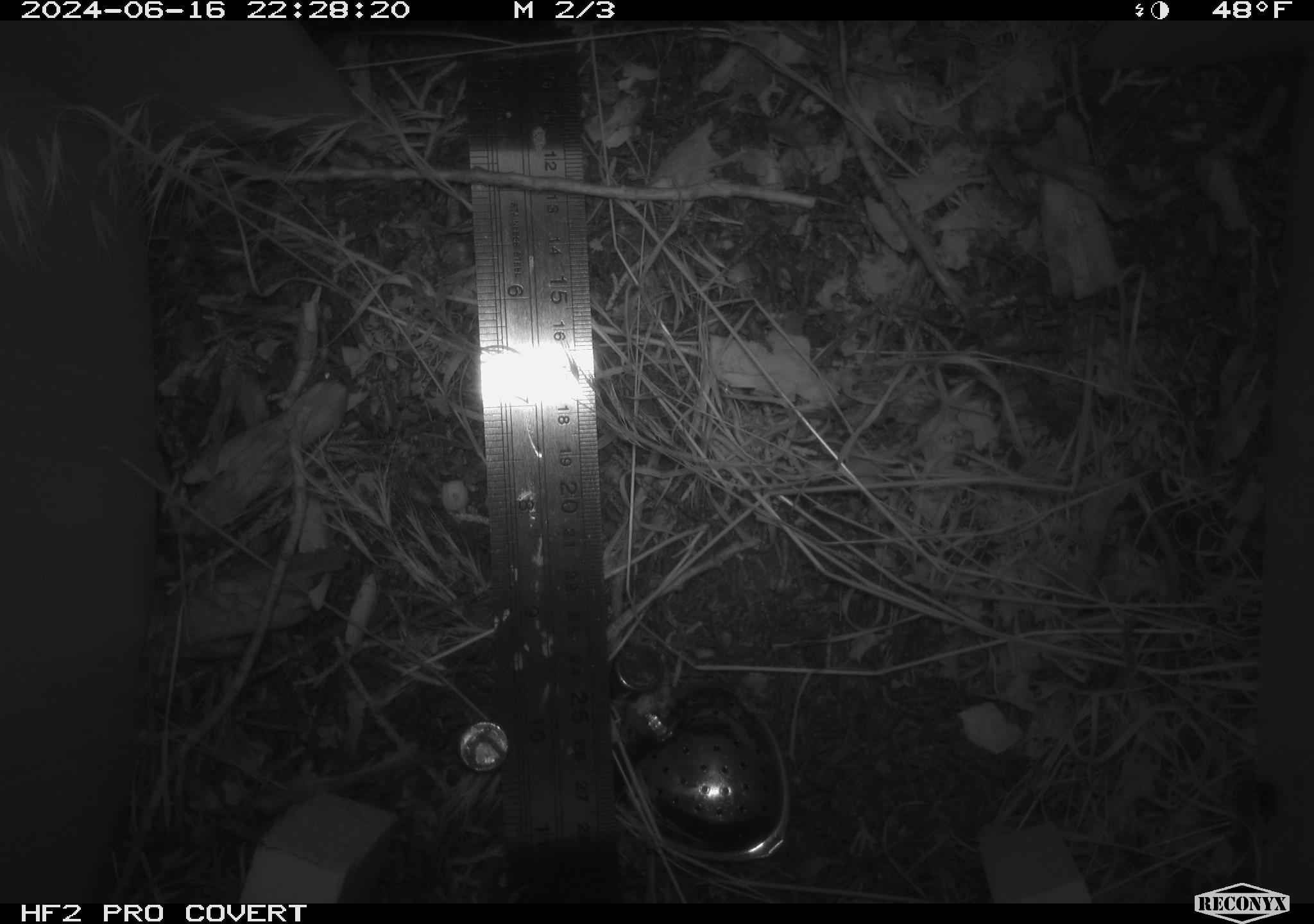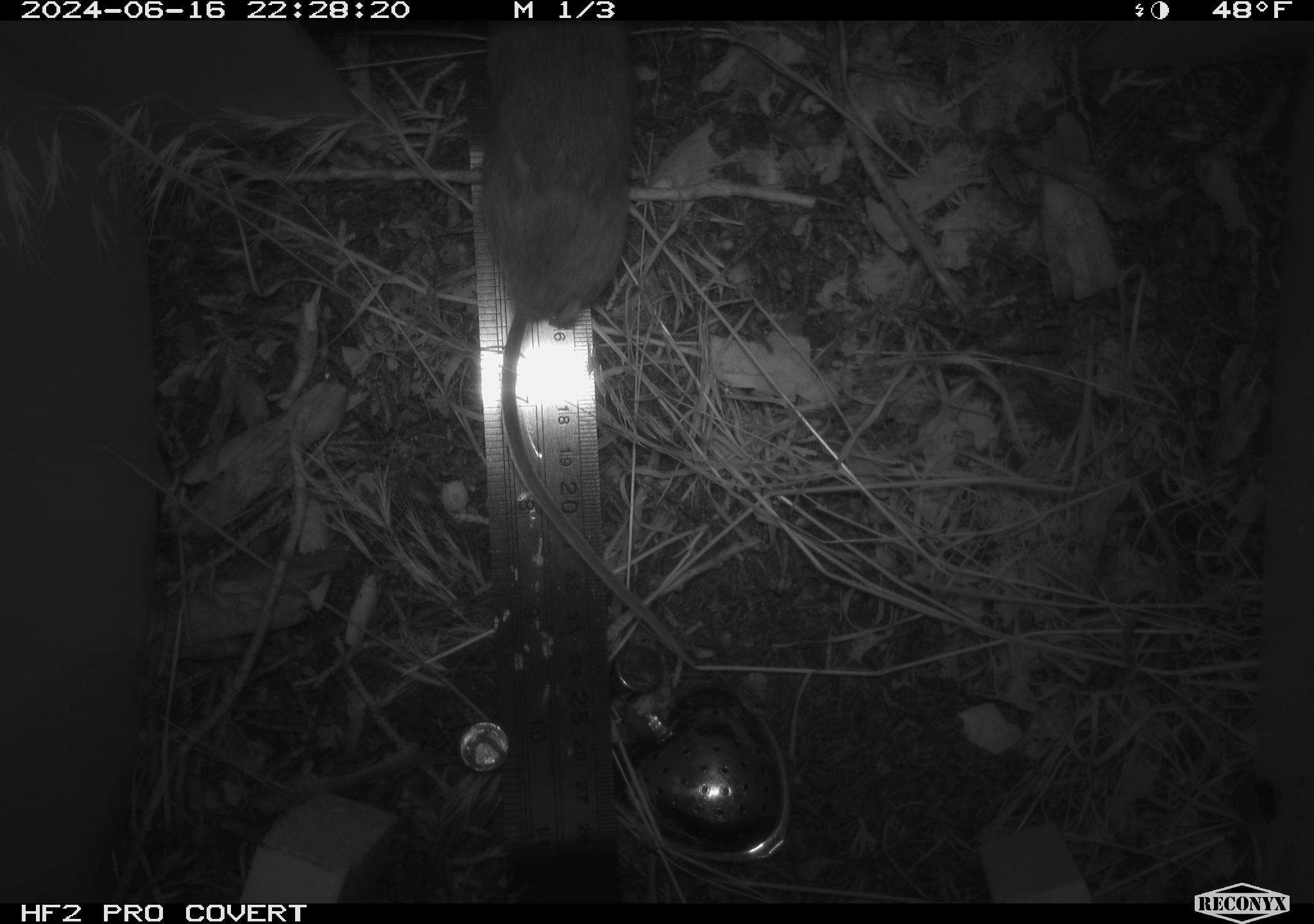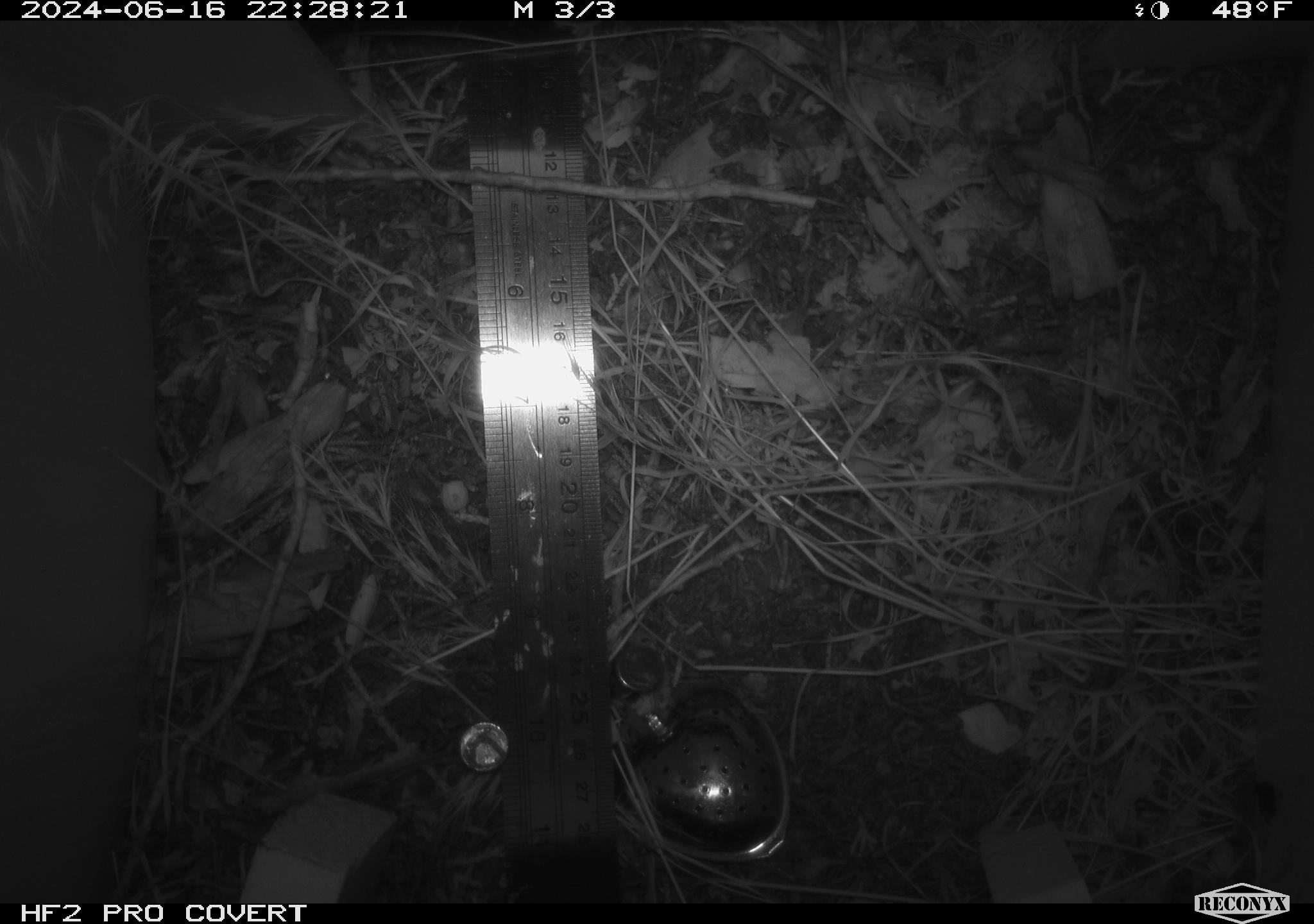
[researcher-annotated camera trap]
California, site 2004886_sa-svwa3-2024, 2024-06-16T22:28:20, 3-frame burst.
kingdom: Animalia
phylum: Chordata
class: Mammalia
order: Rodentia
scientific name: Rodentia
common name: mouse species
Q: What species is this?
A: Mouse species (Rodentia).